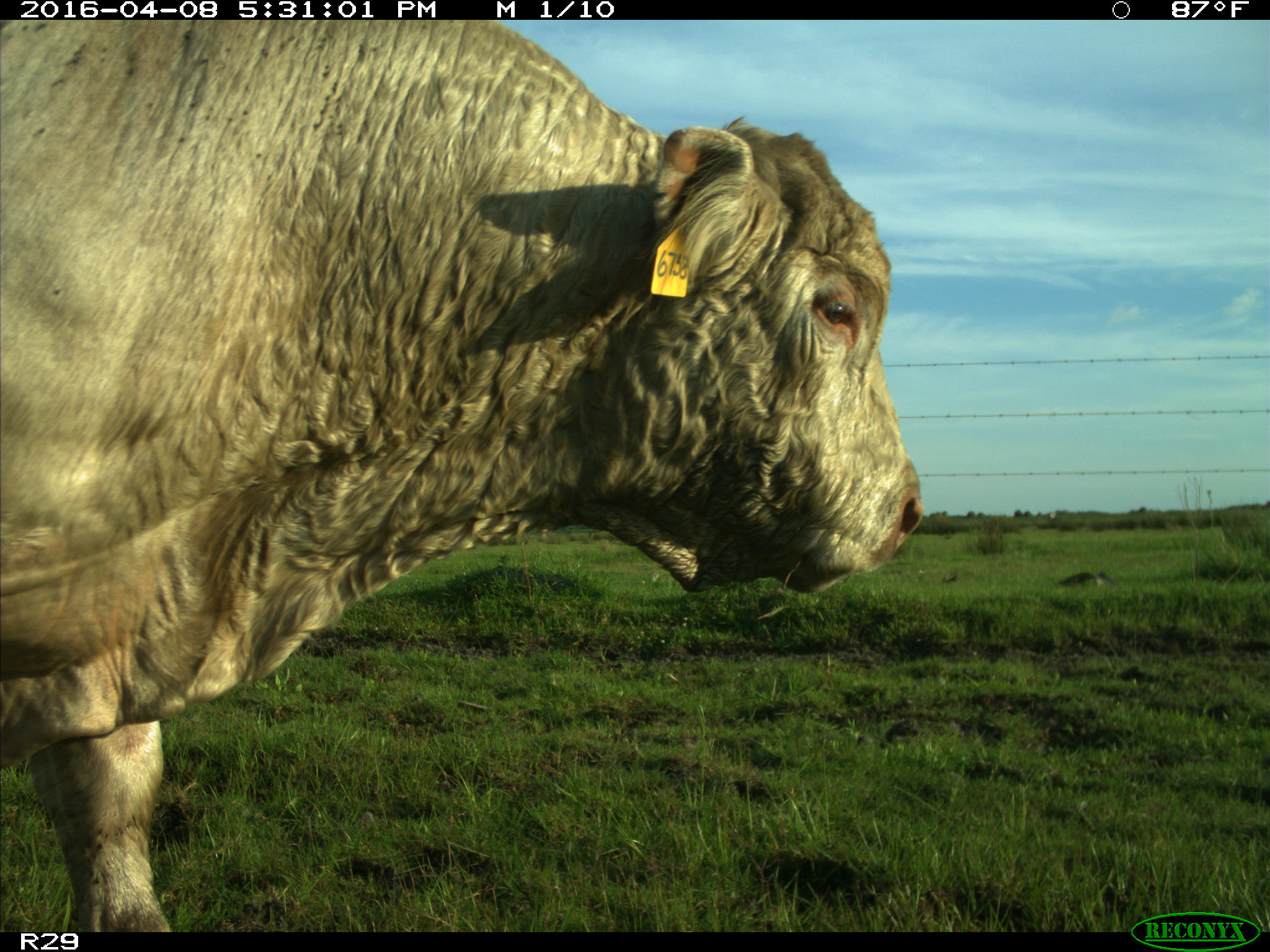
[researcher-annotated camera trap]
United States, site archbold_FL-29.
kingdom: Animalia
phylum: Chordata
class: Mammalia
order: Artiodactyla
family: Bovidae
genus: Bos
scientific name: Bos taurus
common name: domestic cow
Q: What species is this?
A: Bos taurus (domestic cow).